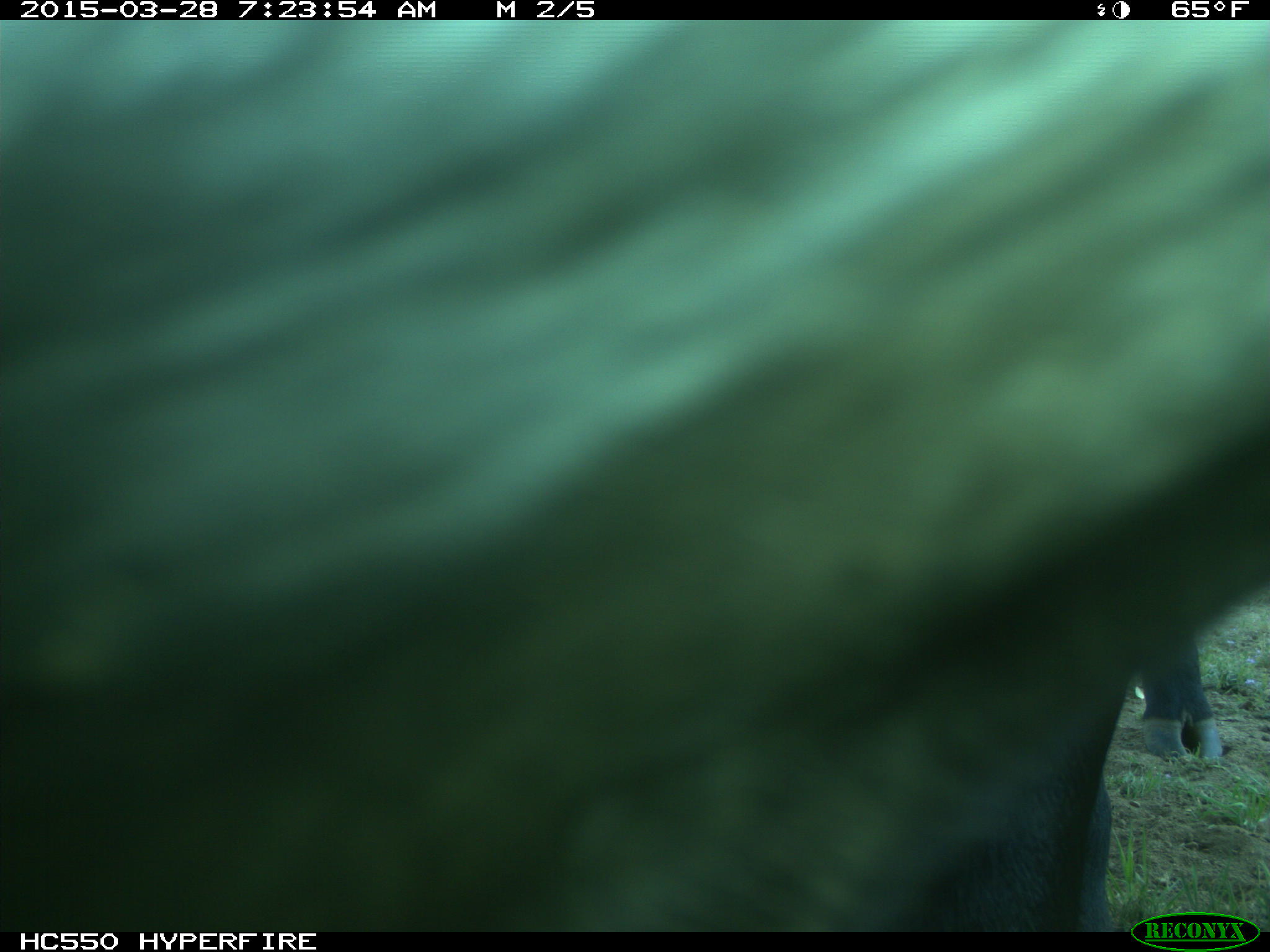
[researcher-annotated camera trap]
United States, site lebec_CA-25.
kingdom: Animalia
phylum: Chordata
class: Mammalia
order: Artiodactyla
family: Bovidae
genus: Bos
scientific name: Bos taurus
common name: domestic cow